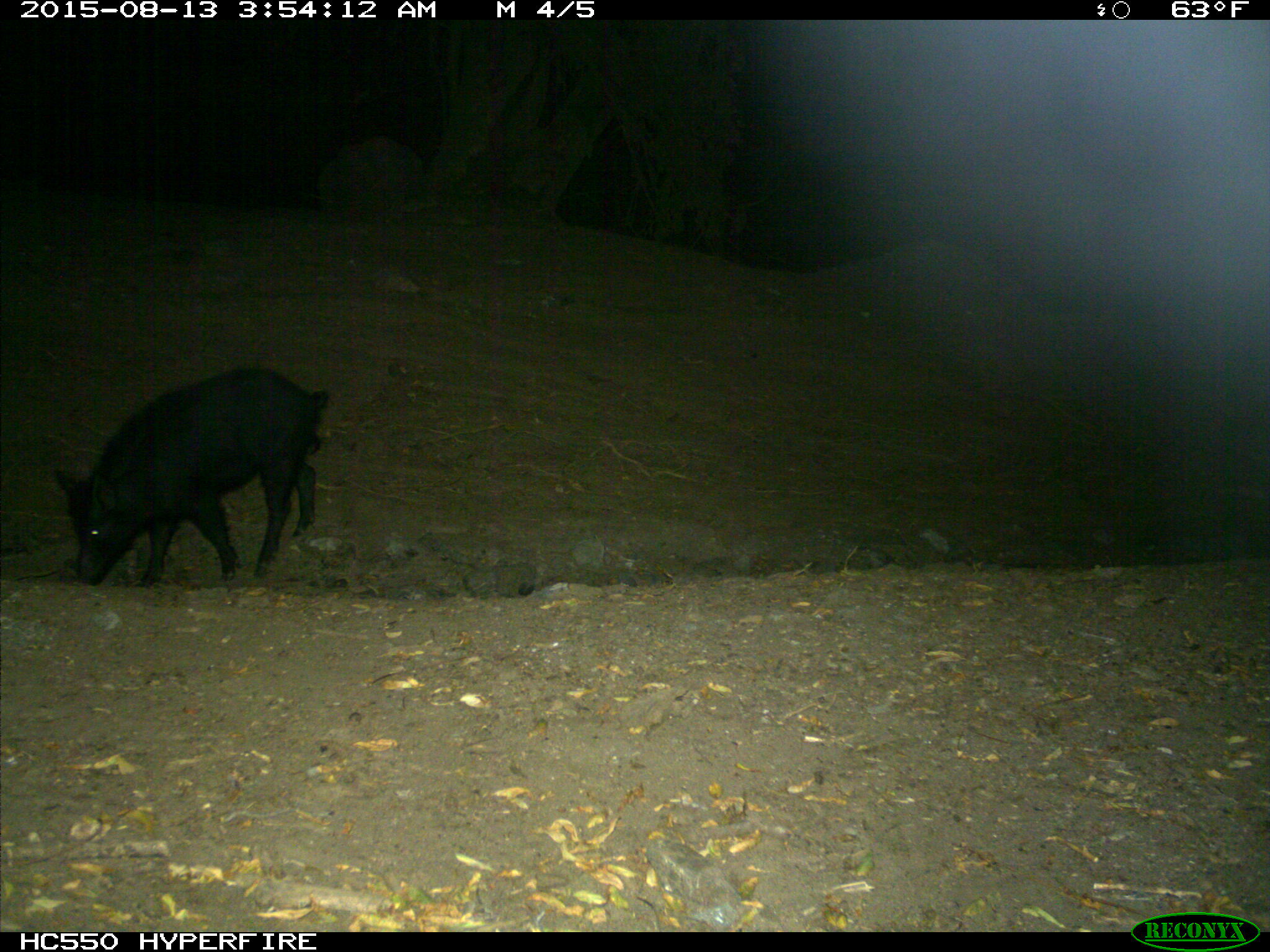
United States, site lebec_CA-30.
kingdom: Animalia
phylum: Chordata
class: Mammalia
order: Artiodactyla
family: Suidae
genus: Sus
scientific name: Sus scrofa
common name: wild boar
Sus scrofa (wild boar).